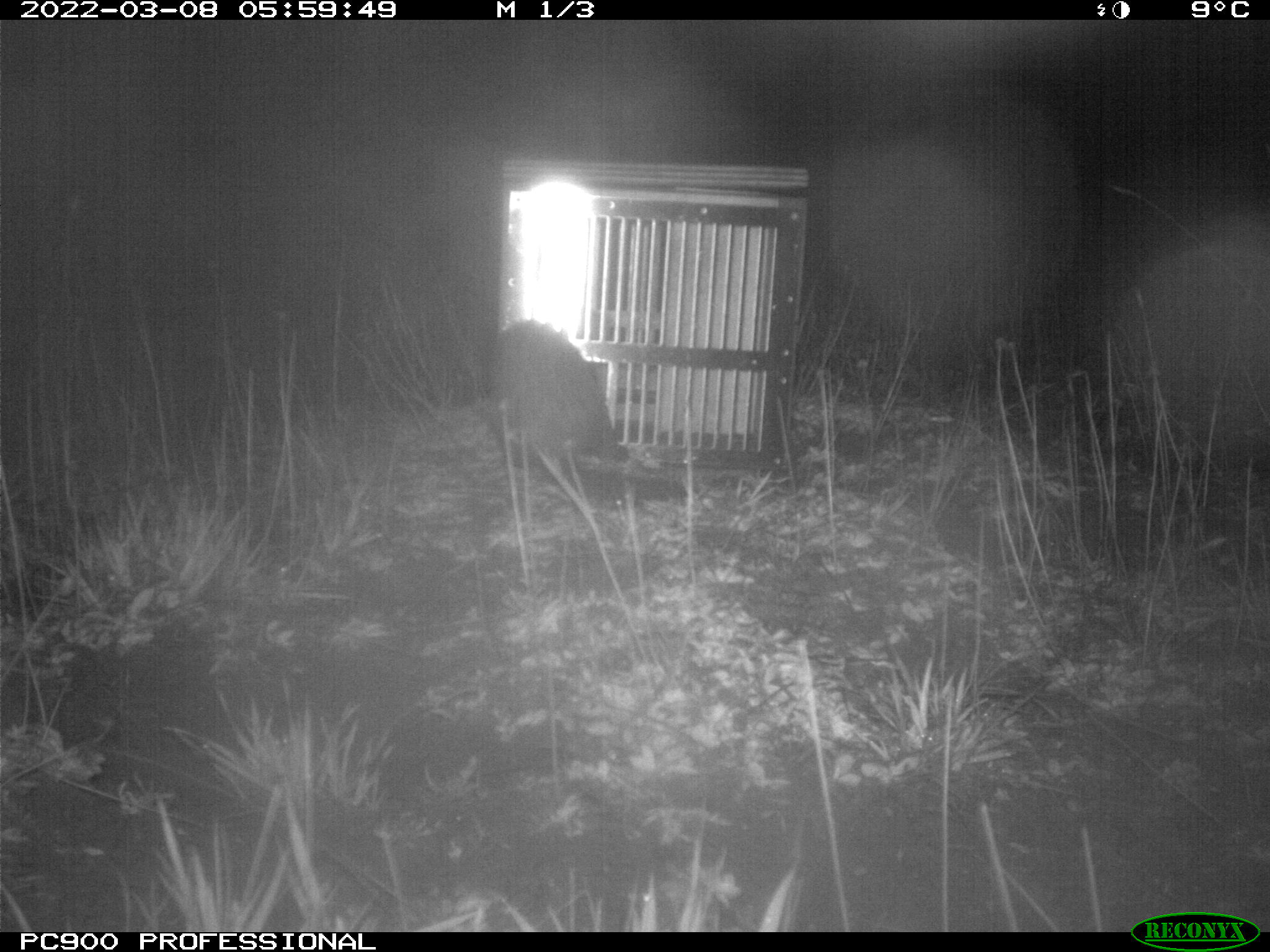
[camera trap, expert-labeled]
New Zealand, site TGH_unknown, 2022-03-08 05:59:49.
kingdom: Animalia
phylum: Chordata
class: Mammalia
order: Carnivora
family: Mustelidae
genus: Mustela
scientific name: Mustela furo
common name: ferret